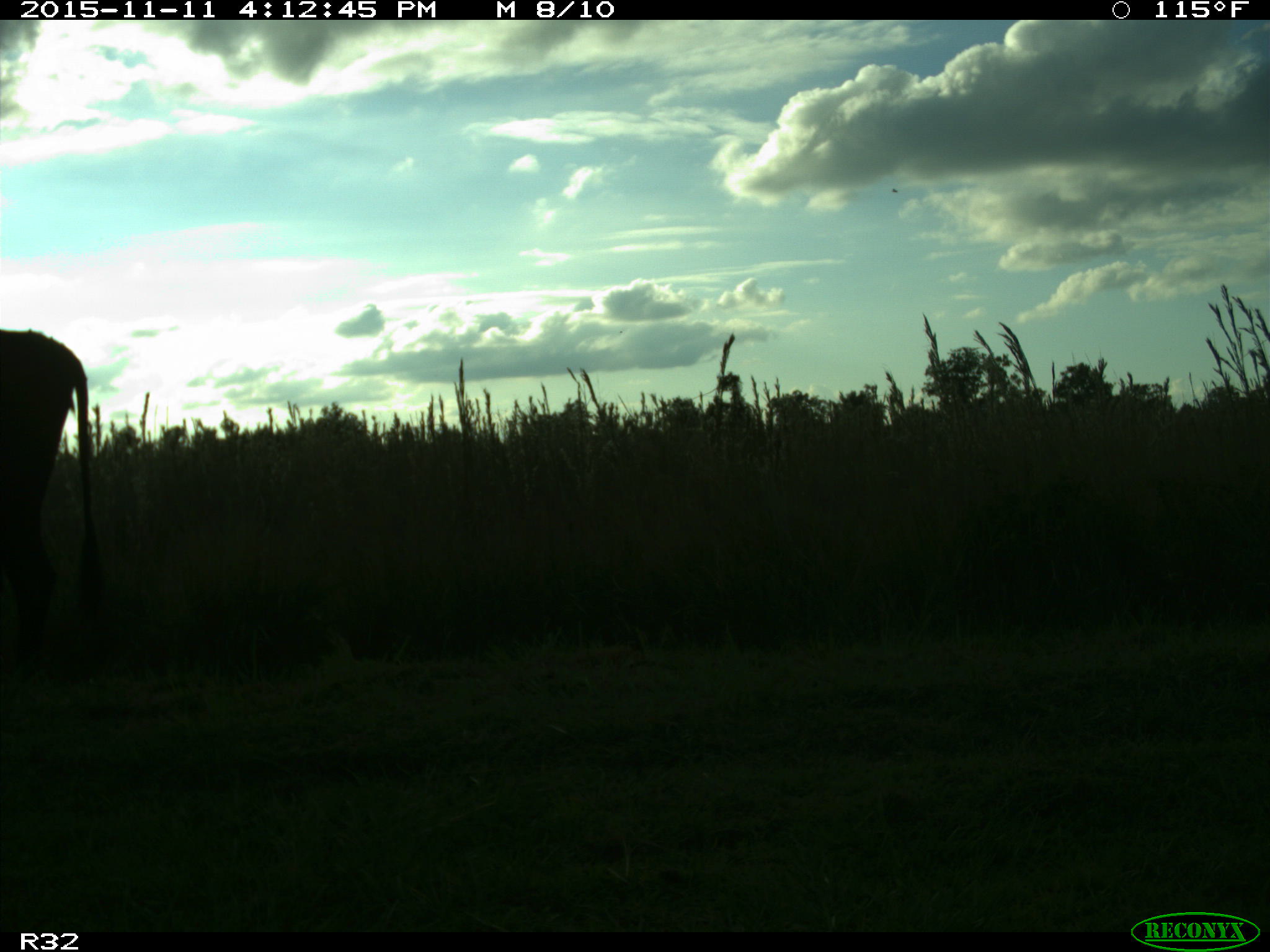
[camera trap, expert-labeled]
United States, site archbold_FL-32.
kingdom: Animalia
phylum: Chordata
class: Mammalia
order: Artiodactyla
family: Bovidae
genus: Bos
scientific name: Bos taurus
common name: domestic cow